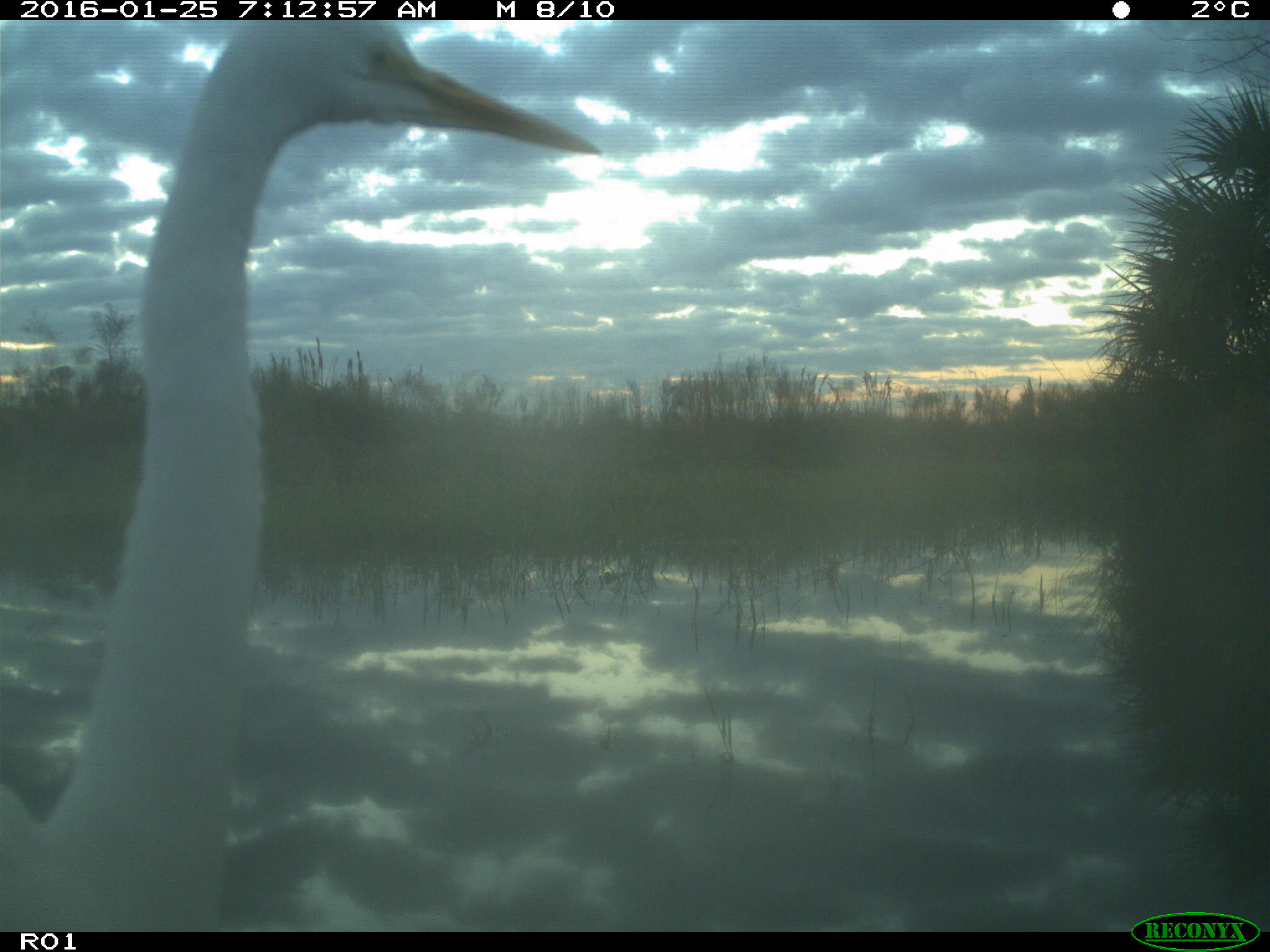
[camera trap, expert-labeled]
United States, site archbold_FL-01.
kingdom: Animalia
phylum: Chordata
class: Aves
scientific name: Aves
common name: birds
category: unidentified bird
Unidentified bird (birds) (Aves).